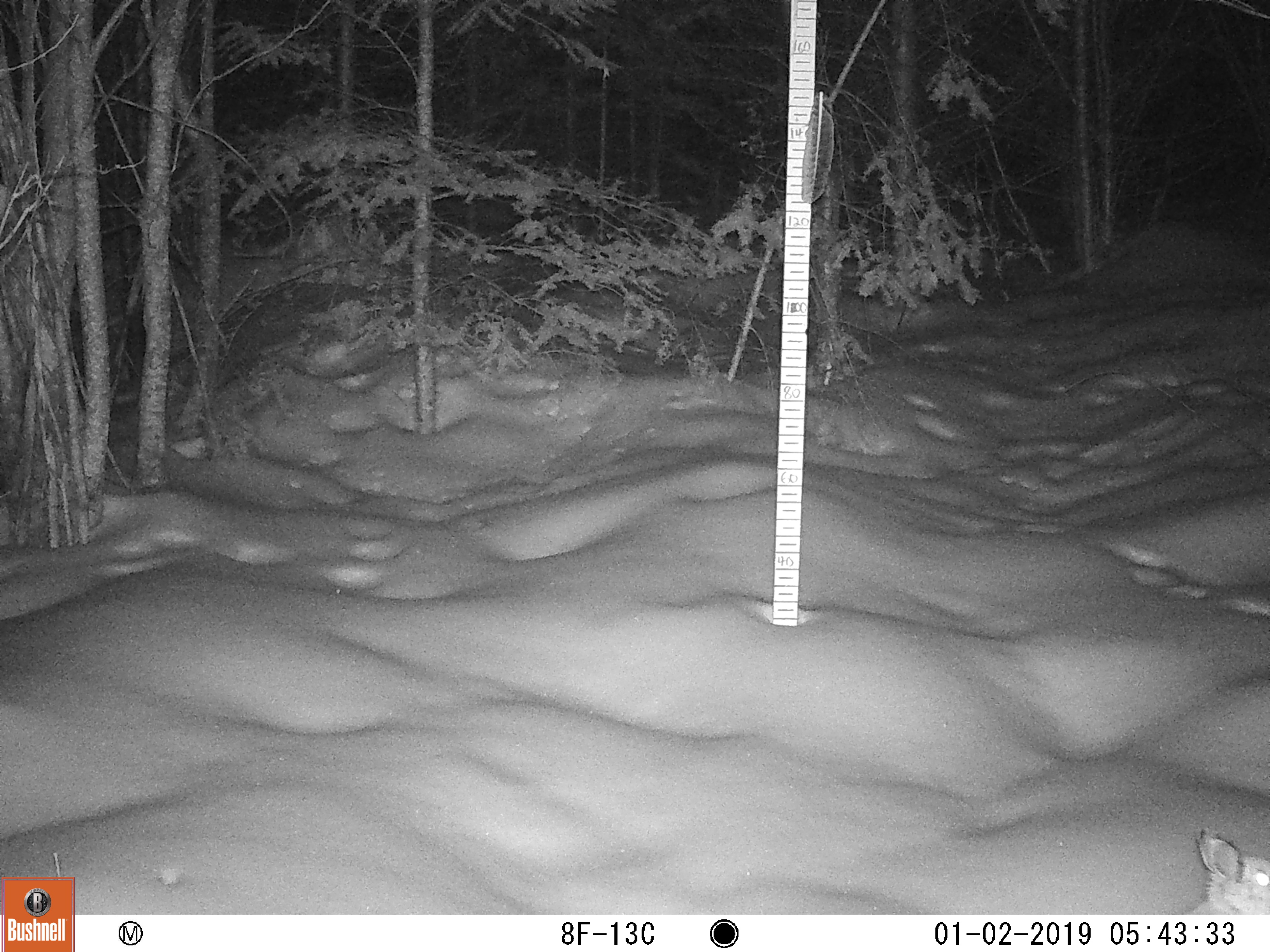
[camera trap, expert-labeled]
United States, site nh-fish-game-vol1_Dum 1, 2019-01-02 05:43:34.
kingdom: Animalia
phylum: Chordata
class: Mammalia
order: Lagomorpha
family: Leporidae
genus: Lepus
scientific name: Lepus americanus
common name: snowshoe hare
Snowshoe hare (Lepus americanus).